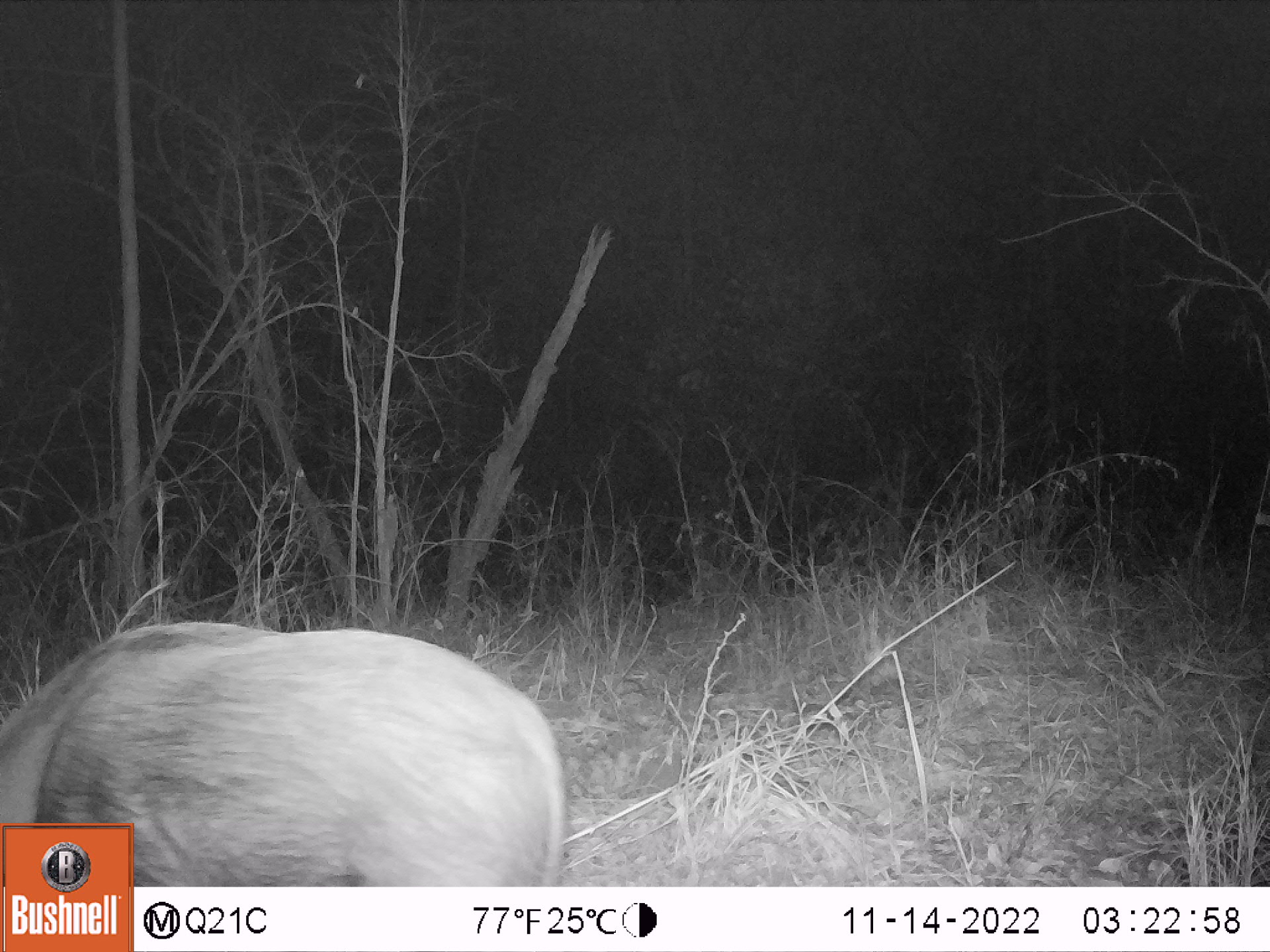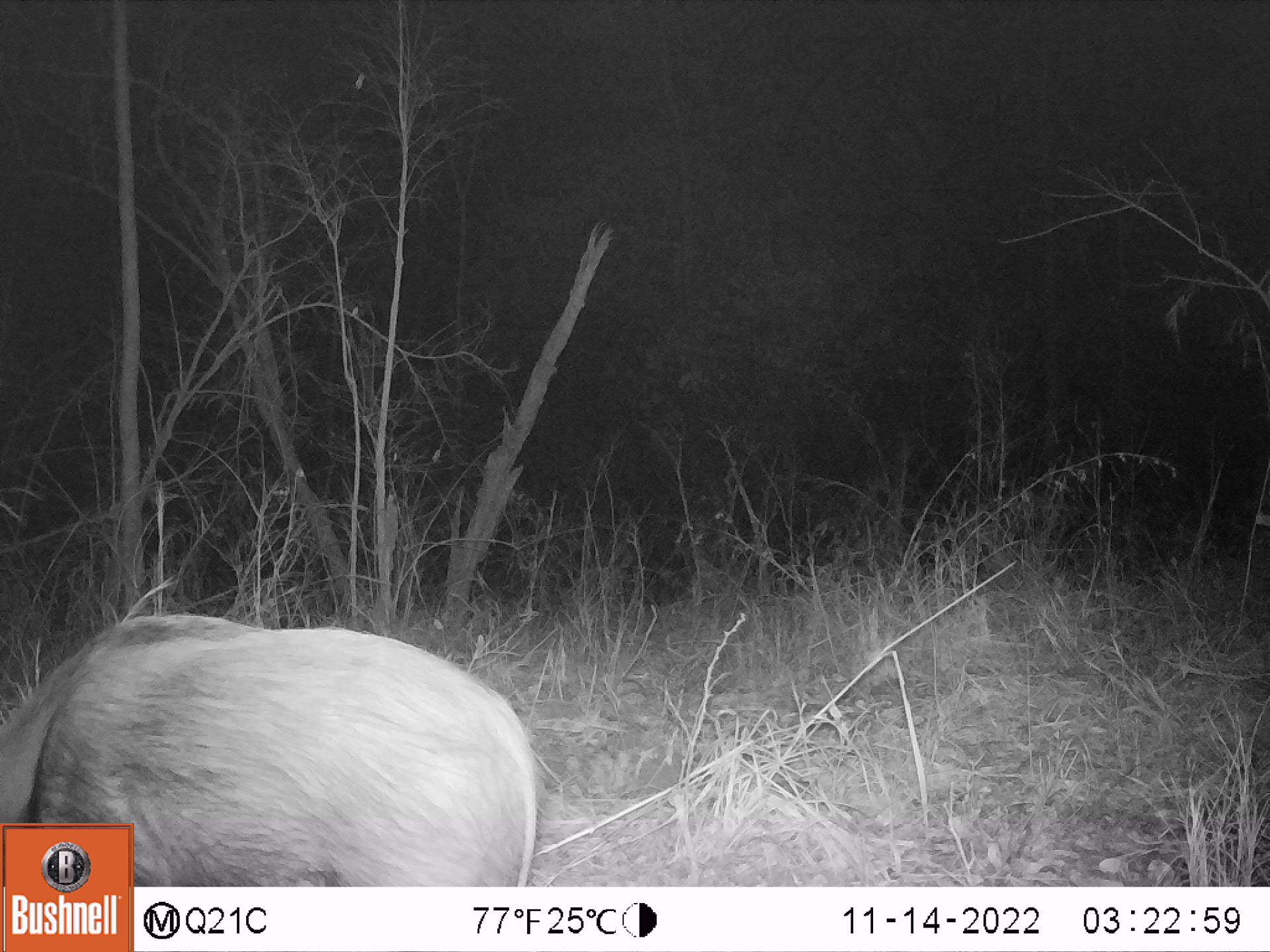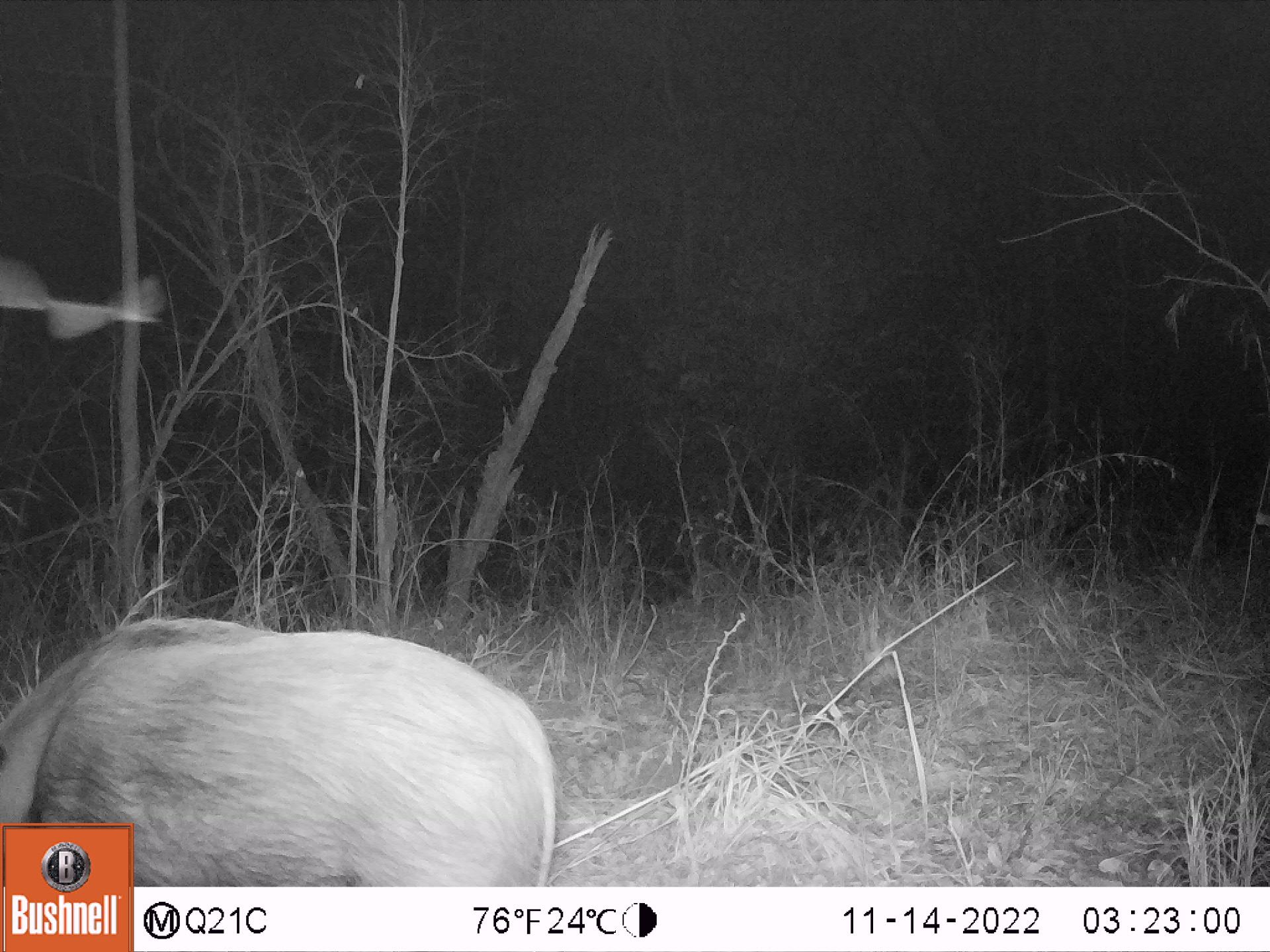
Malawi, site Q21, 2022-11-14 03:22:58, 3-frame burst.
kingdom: Animalia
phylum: Chordata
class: Mammalia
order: Artiodactyla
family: Suidae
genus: Potamochoerus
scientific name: Potamochoerus larvatus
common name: bushpig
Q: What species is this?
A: Bushpig (Potamochoerus larvatus).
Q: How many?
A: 1.